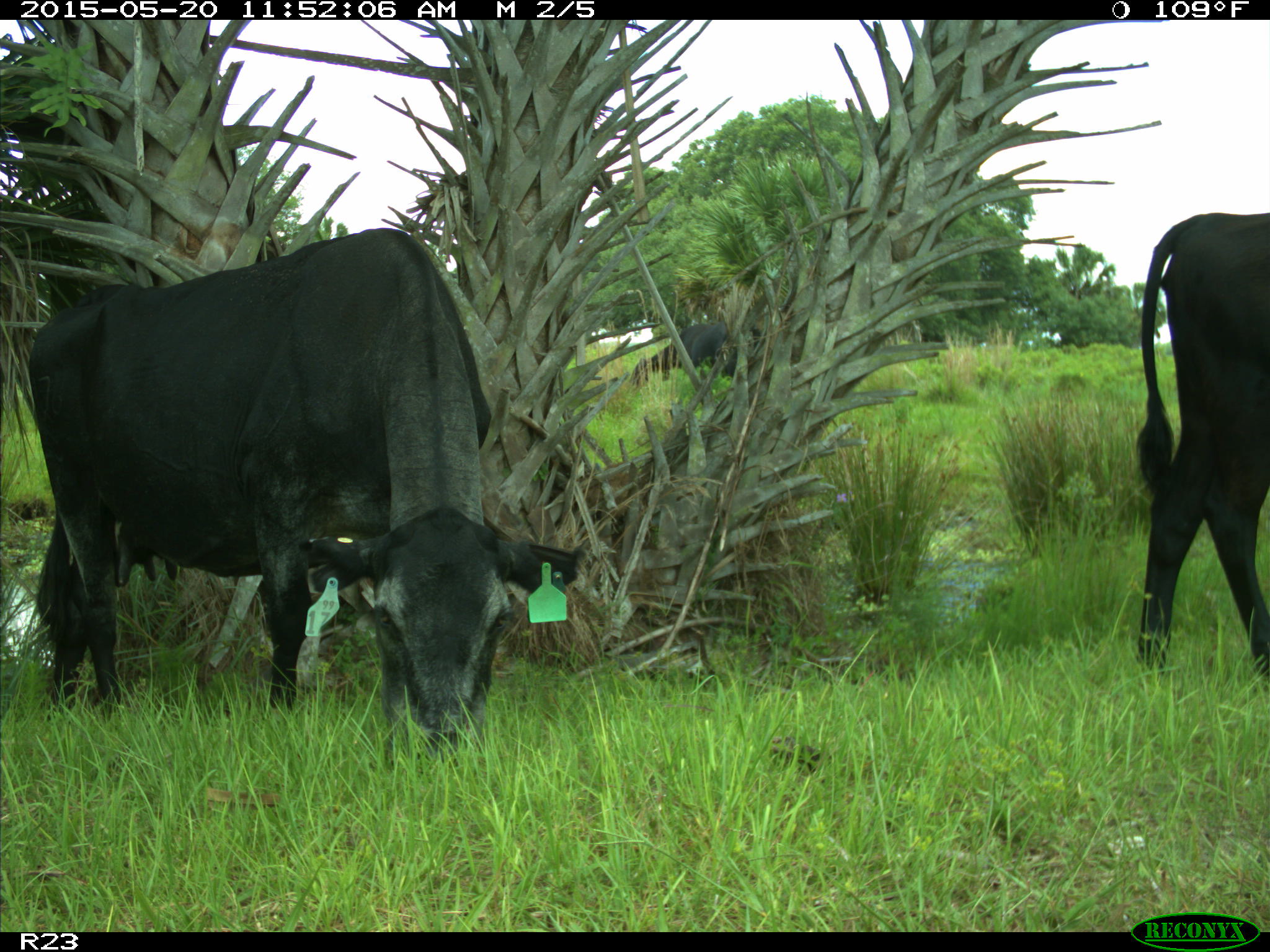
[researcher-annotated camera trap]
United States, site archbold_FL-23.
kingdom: Animalia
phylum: Chordata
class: Mammalia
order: Artiodactyla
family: Bovidae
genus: Bos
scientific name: Bos taurus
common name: domestic cow